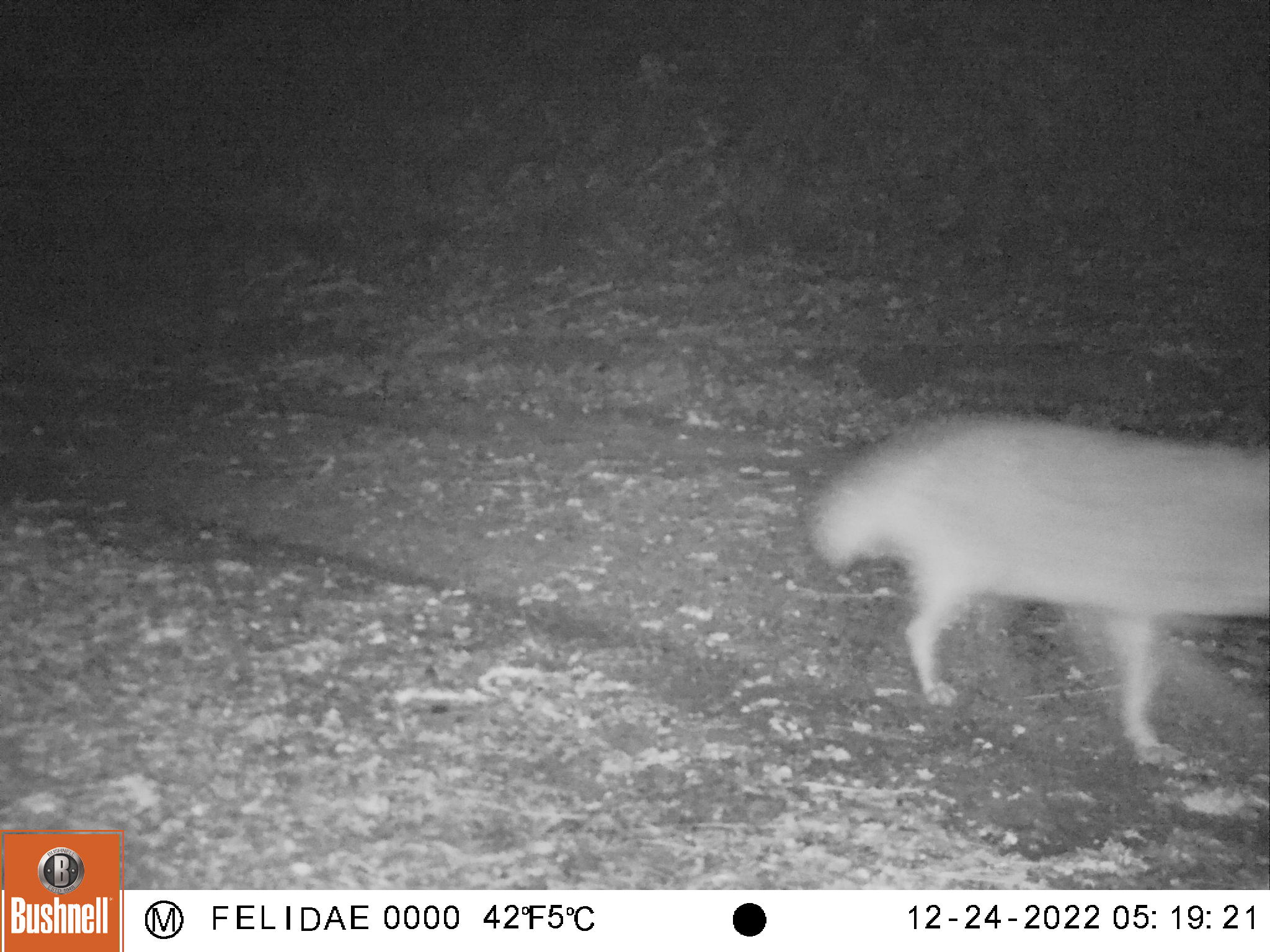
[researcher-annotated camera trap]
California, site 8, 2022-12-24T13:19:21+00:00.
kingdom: Animalia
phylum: Chordata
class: Mammalia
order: Carnivora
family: Canidae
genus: Canis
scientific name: Canis latrans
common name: coyote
Coyote (Canis latrans).